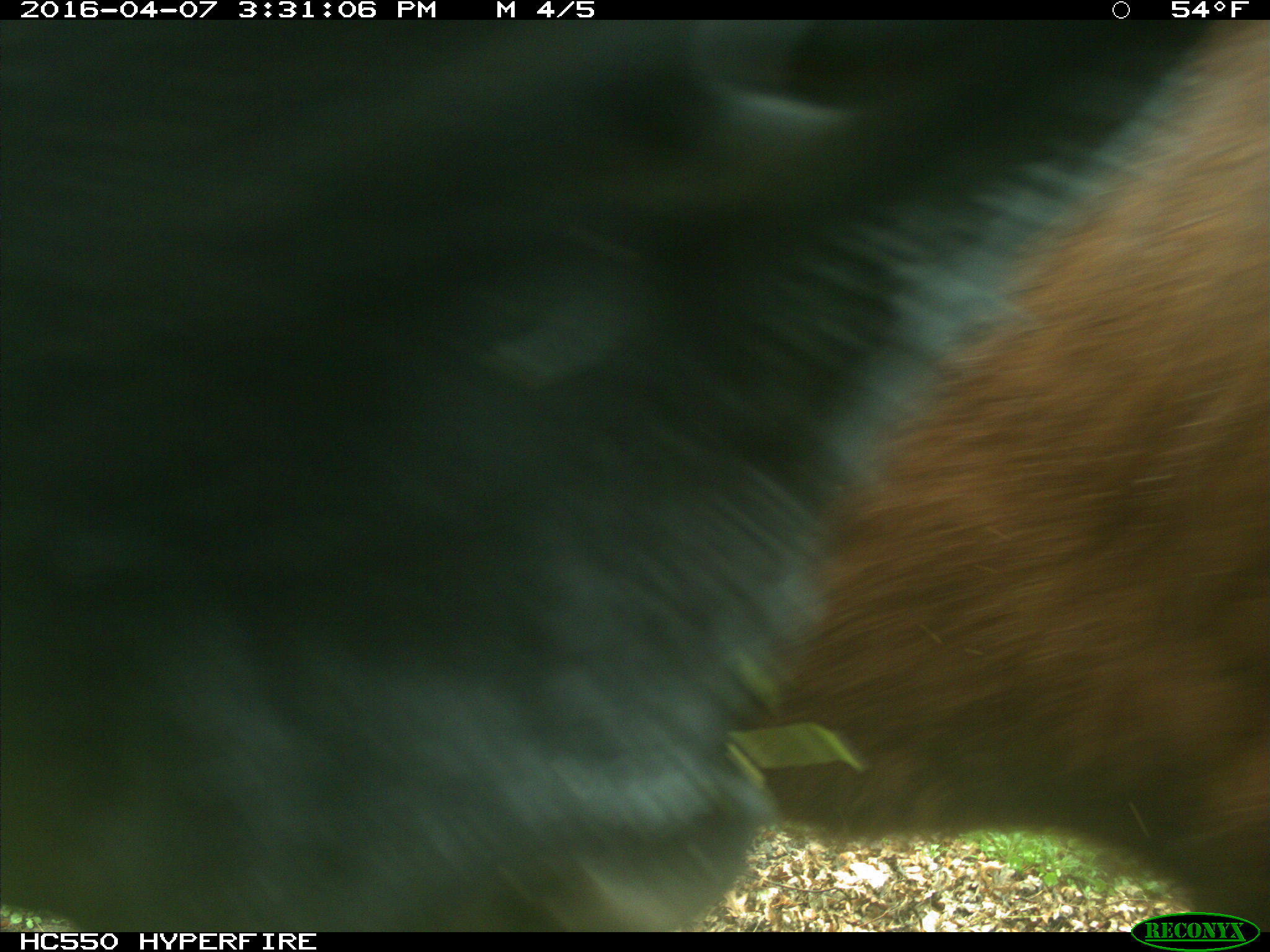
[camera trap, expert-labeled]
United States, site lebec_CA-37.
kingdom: Animalia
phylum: Chordata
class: Mammalia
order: Artiodactyla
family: Bovidae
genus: Bos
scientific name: Bos taurus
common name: domestic cow